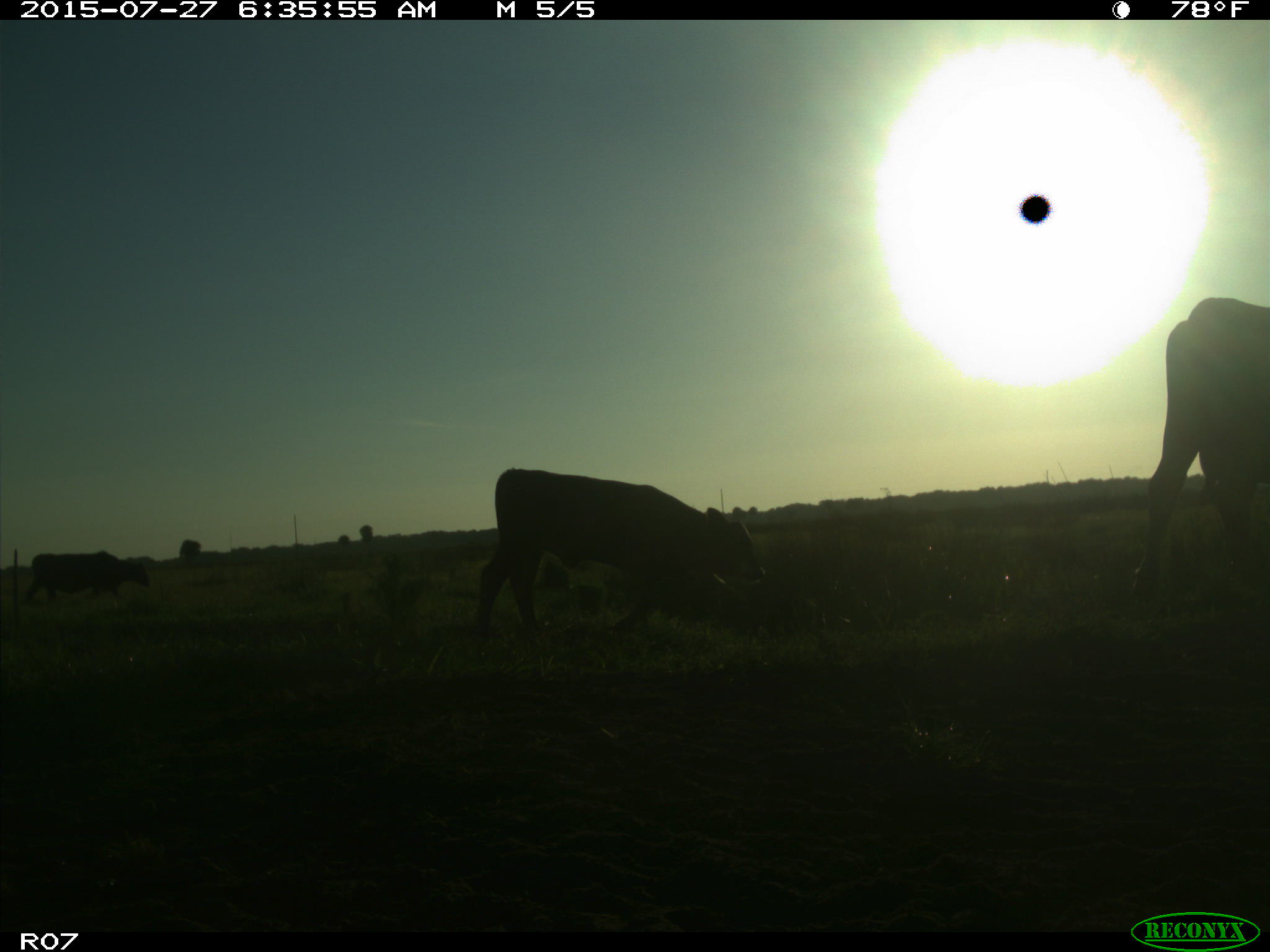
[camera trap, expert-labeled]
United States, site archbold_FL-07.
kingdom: Animalia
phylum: Chordata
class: Mammalia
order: Artiodactyla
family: Bovidae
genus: Bos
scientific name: Bos taurus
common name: domestic cow